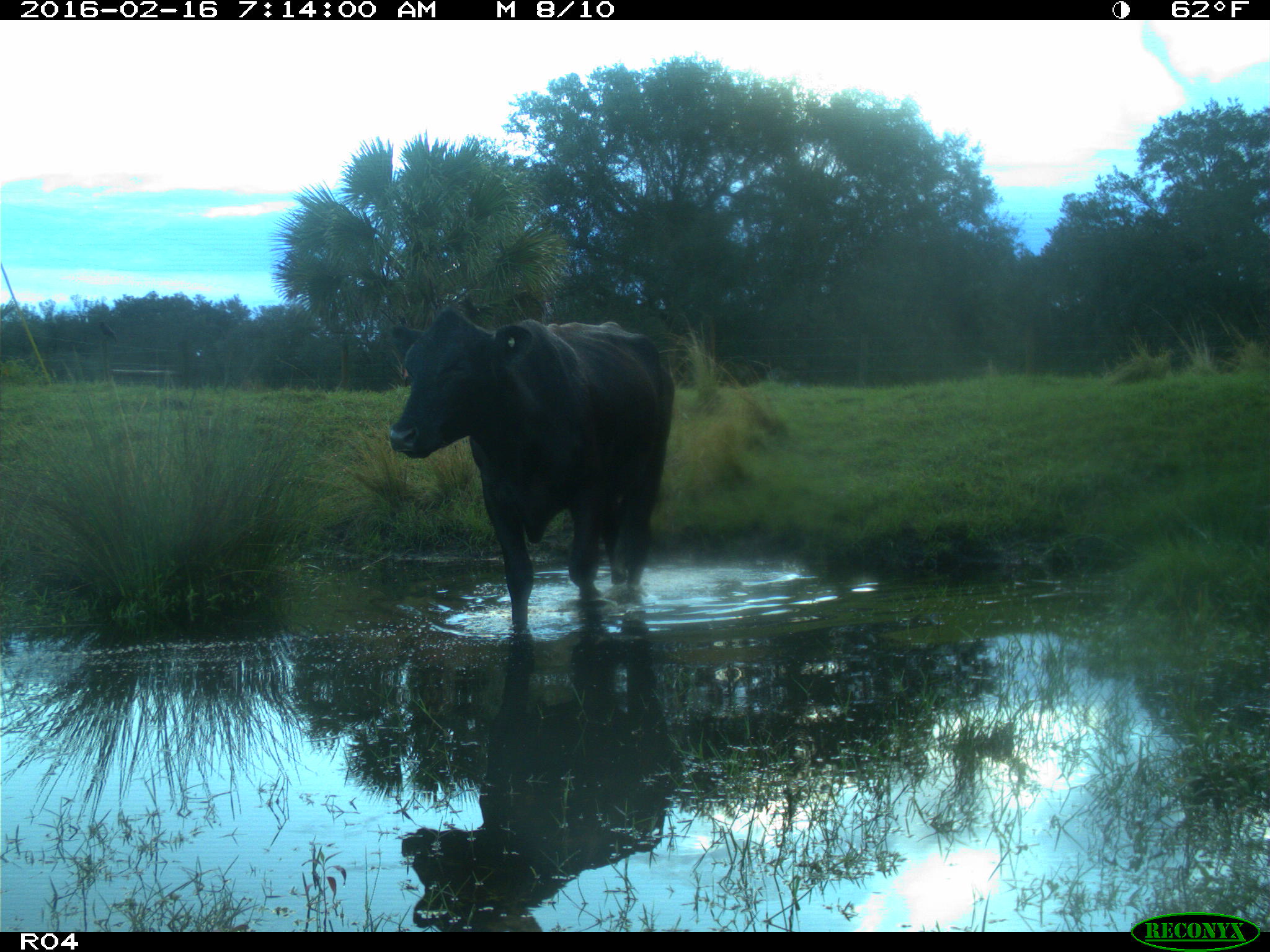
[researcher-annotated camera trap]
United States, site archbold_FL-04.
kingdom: Animalia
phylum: Chordata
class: Mammalia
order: Artiodactyla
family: Bovidae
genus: Bos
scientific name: Bos taurus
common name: domestic cow